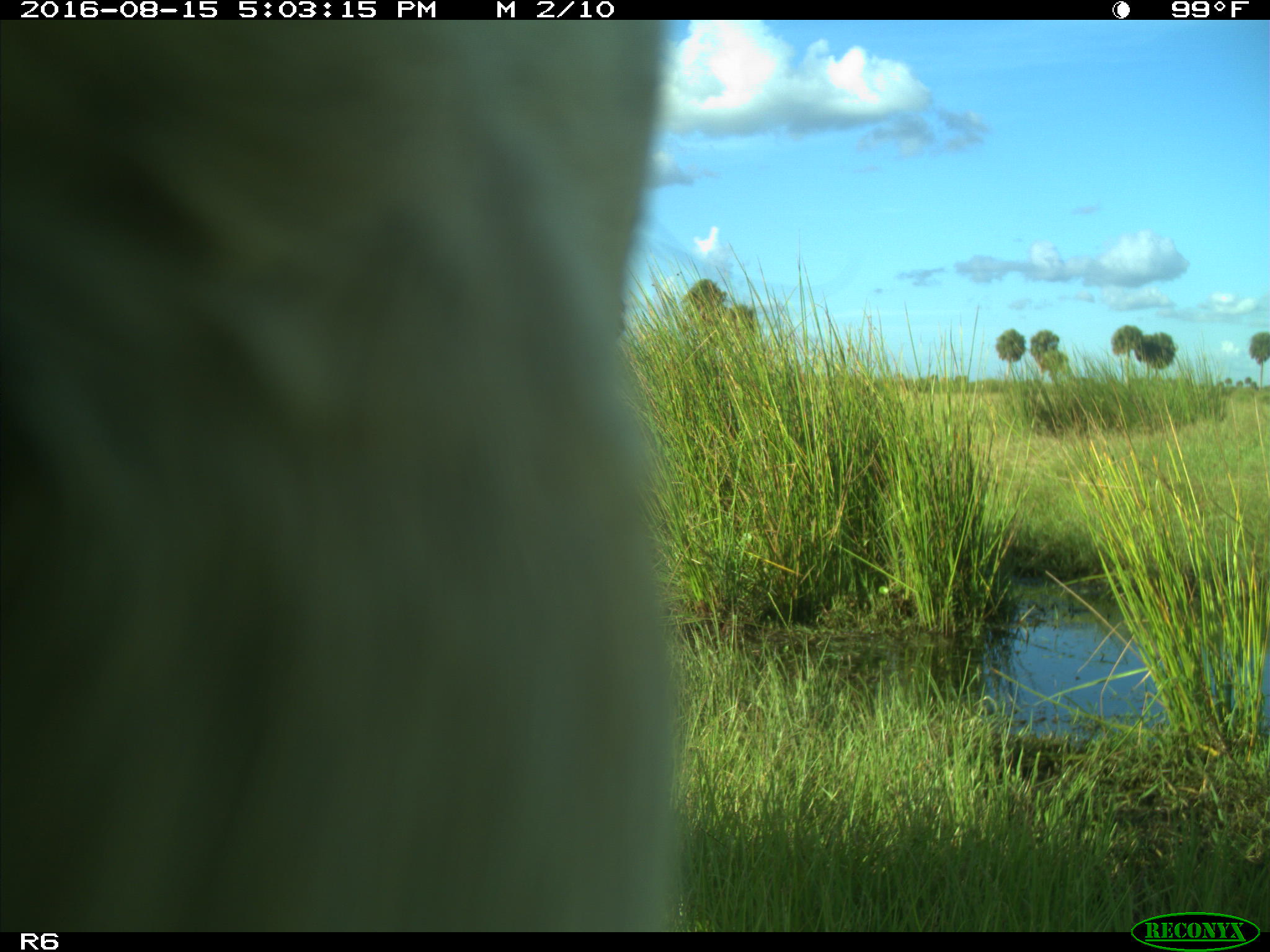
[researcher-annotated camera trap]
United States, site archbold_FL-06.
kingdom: Animalia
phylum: Chordata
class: Mammalia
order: Artiodactyla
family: Bovidae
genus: Bos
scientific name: Bos taurus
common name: domestic cow